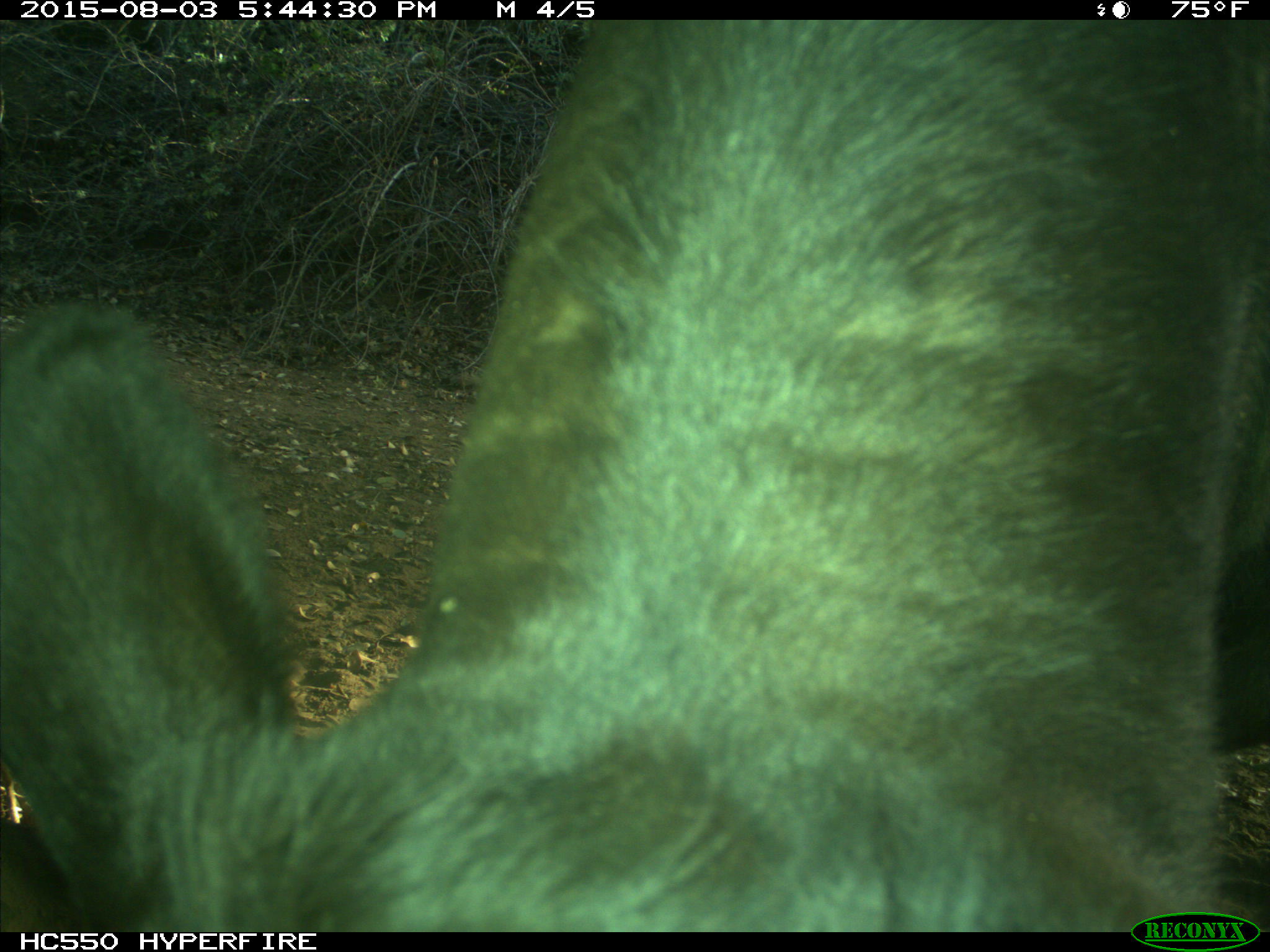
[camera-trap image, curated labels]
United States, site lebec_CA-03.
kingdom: Animalia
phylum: Chordata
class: Mammalia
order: Artiodactyla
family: Bovidae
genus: Bos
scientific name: Bos taurus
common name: domestic cow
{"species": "Bos taurus (domestic cow)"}